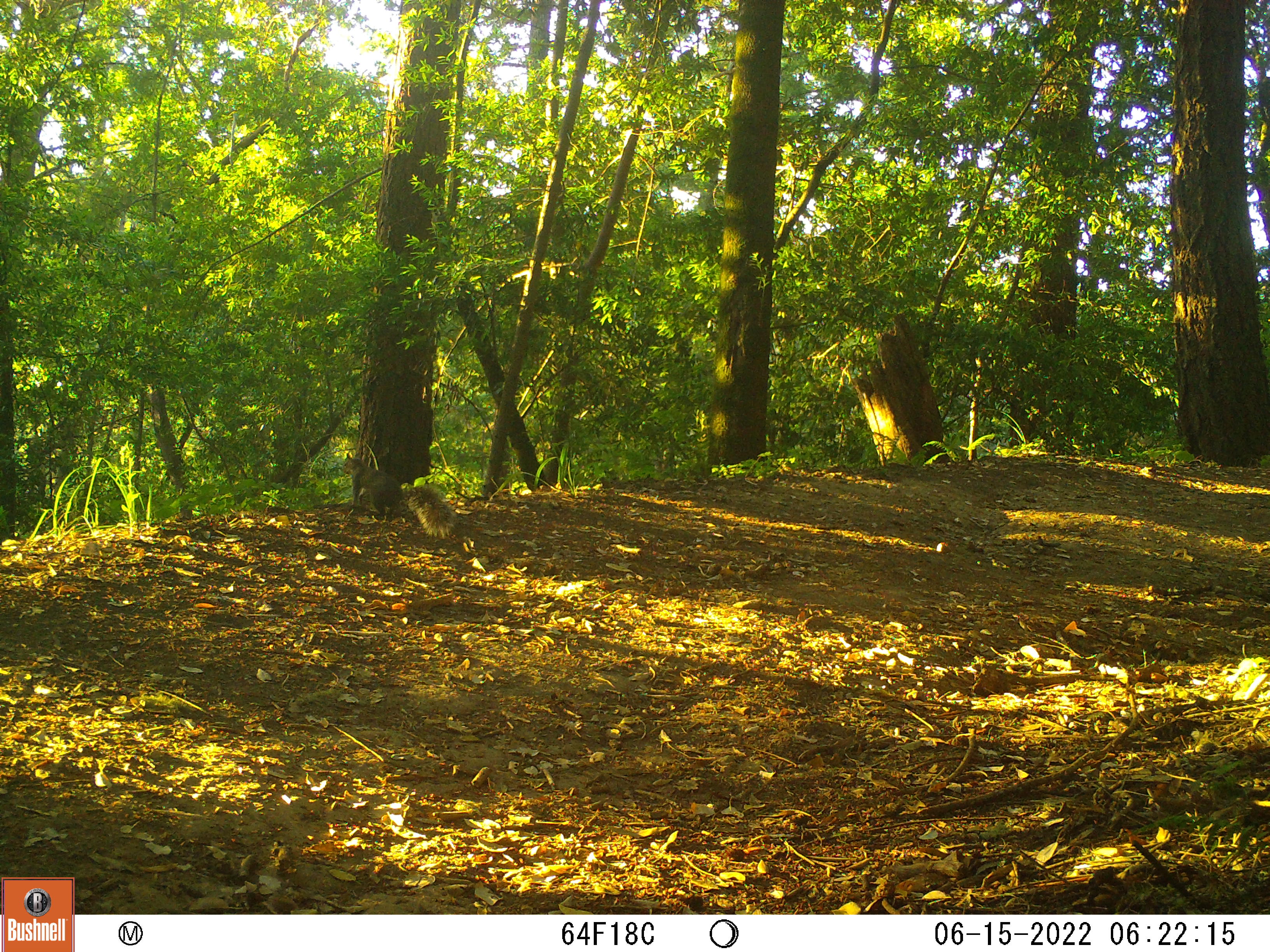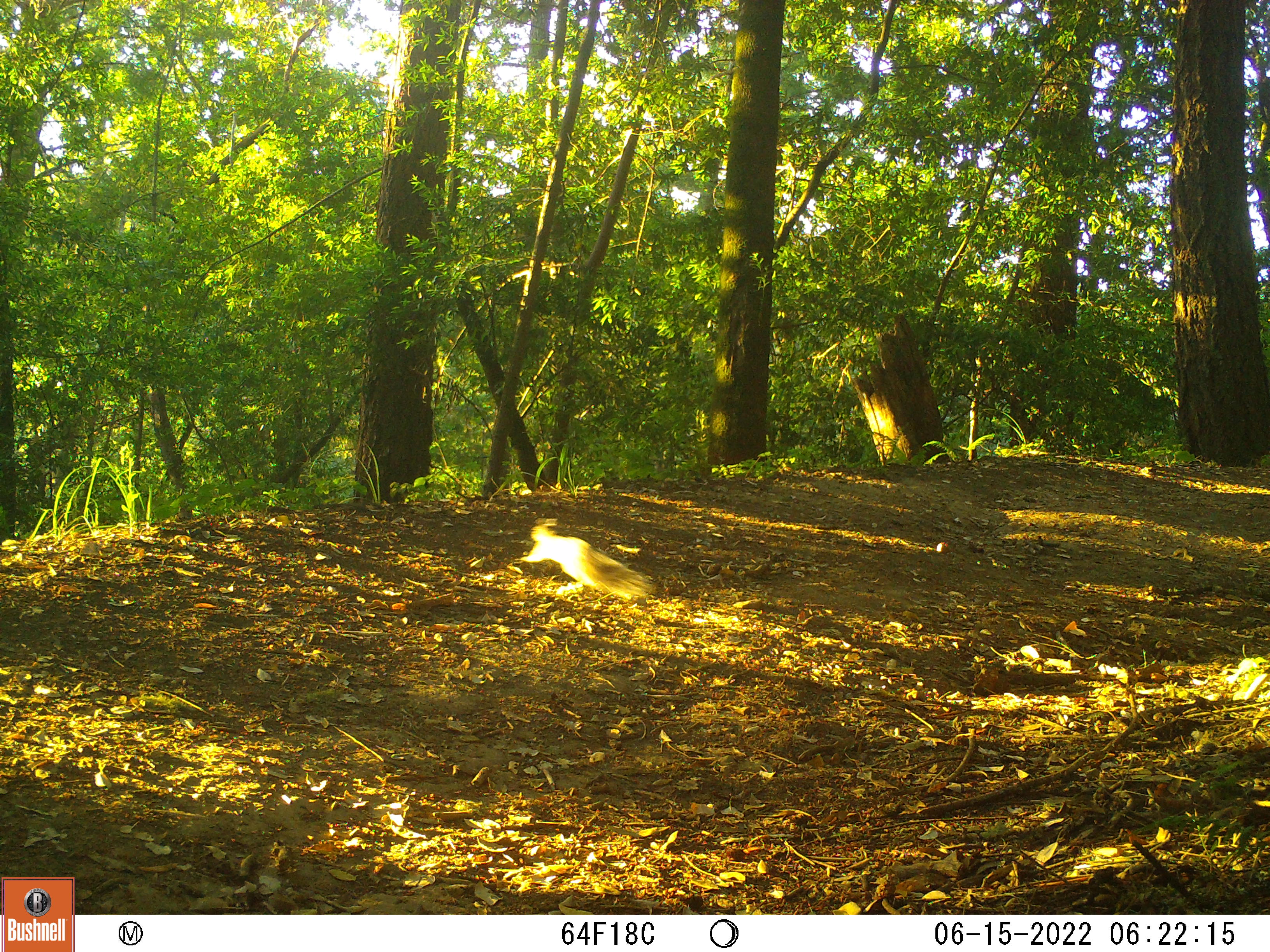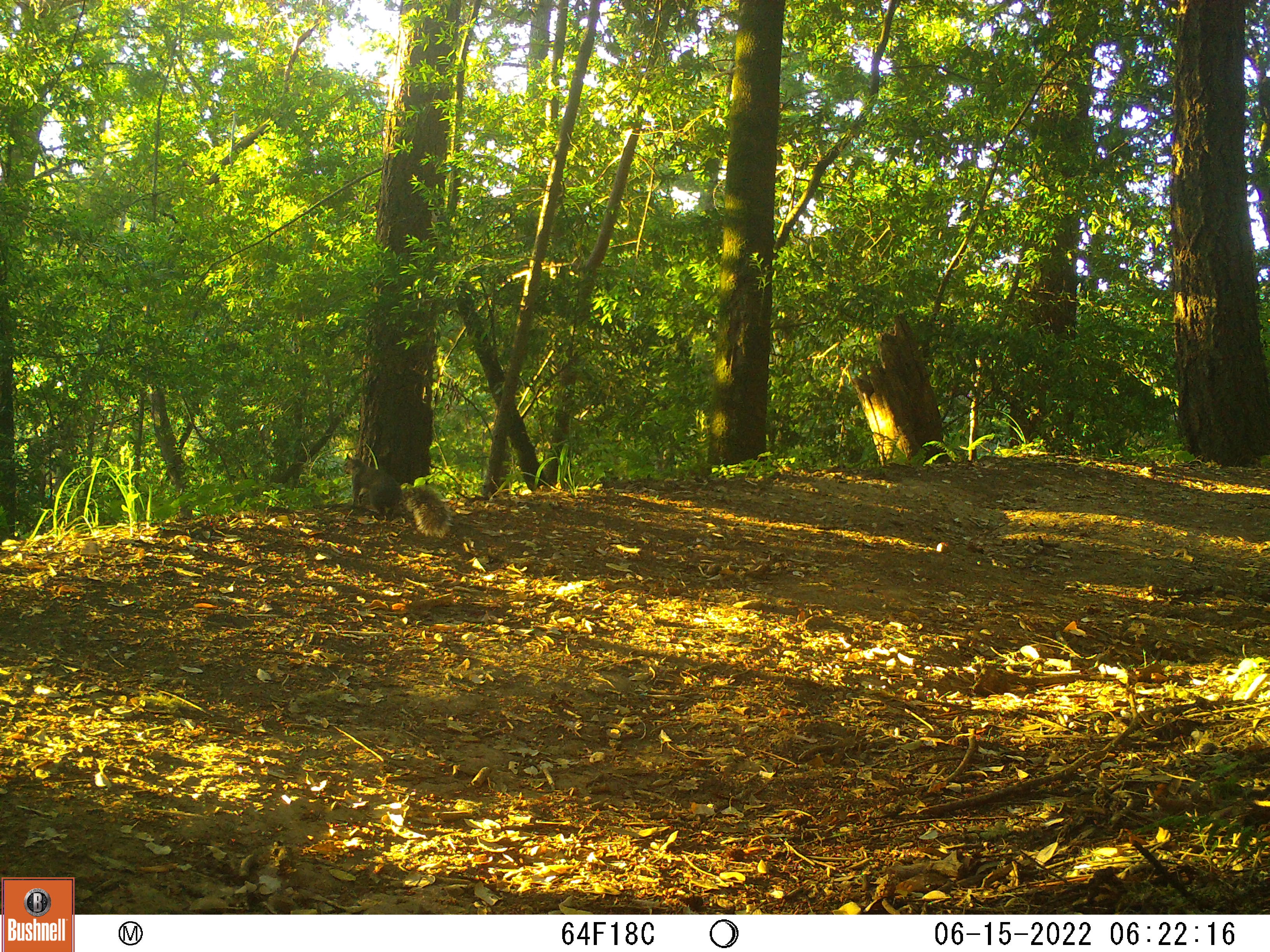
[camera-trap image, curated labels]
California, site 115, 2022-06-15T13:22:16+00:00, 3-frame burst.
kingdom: Animalia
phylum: Chordata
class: Mammalia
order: Rodentia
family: Sciuridae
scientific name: Sciuridae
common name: squirrel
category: unknown squirrel